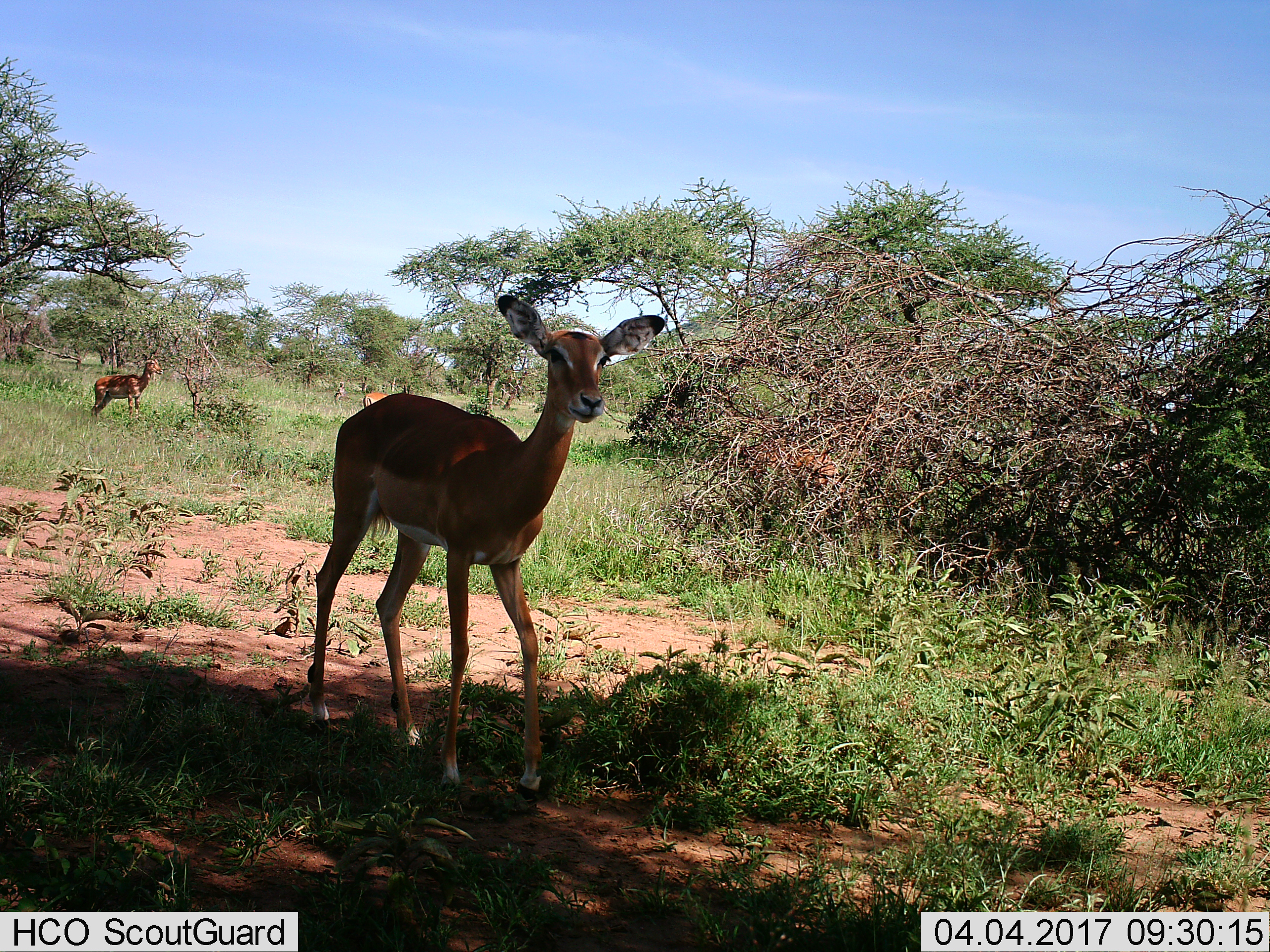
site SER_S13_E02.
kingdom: Animalia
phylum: Chordata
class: Mammalia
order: Artiodactyla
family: Bovidae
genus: Aepyceros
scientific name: Aepyceros melampus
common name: impala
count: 3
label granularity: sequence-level